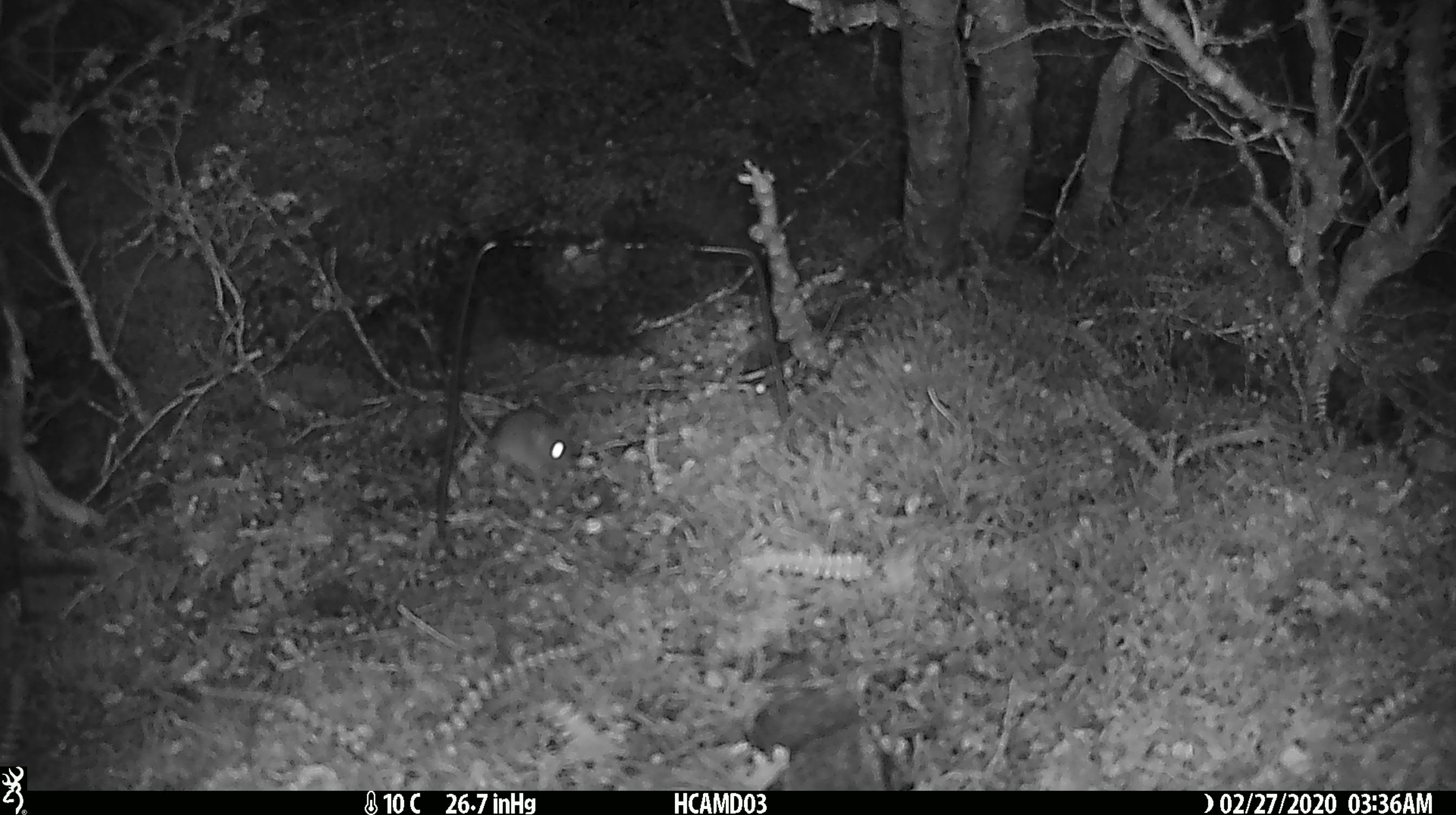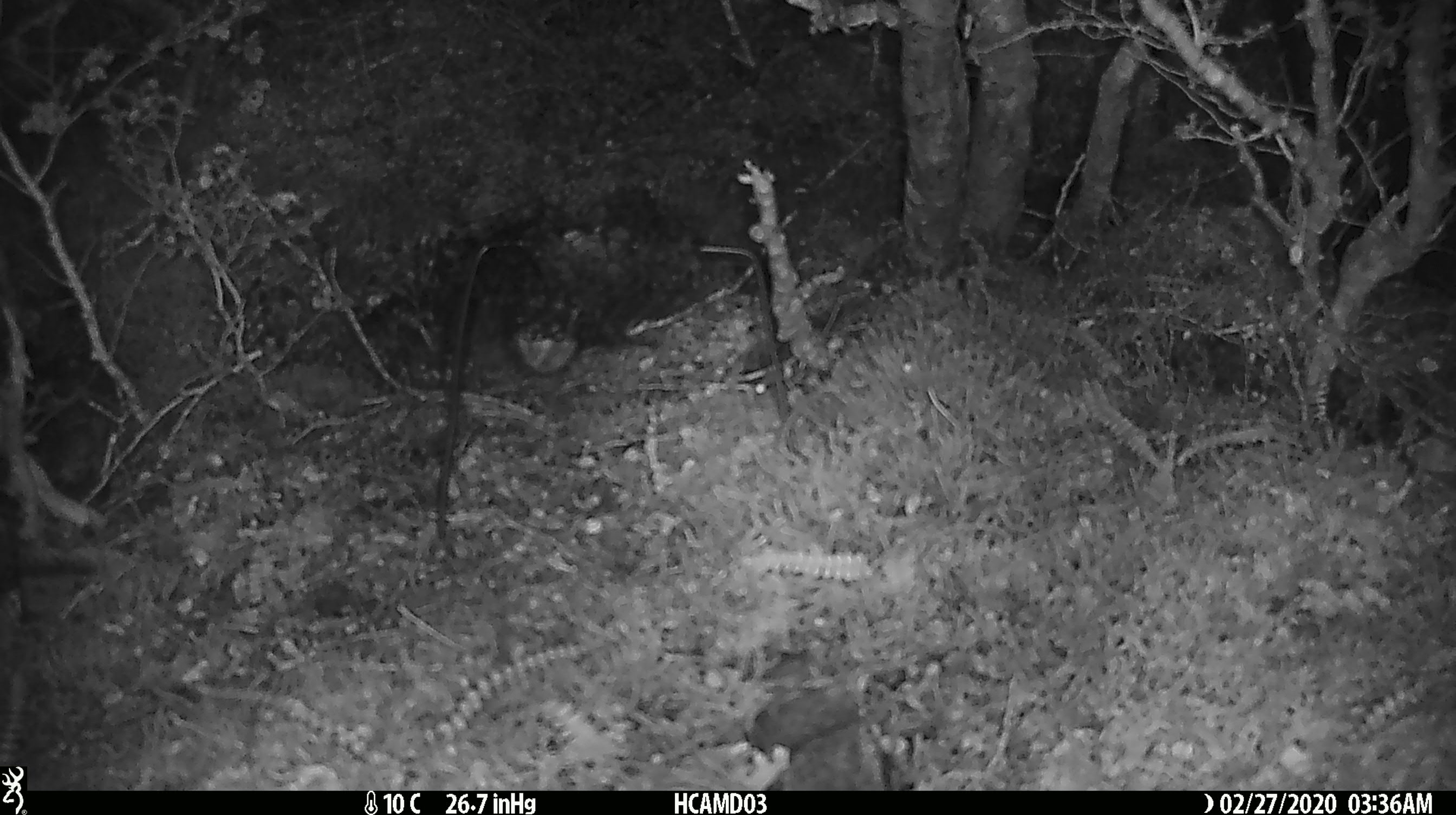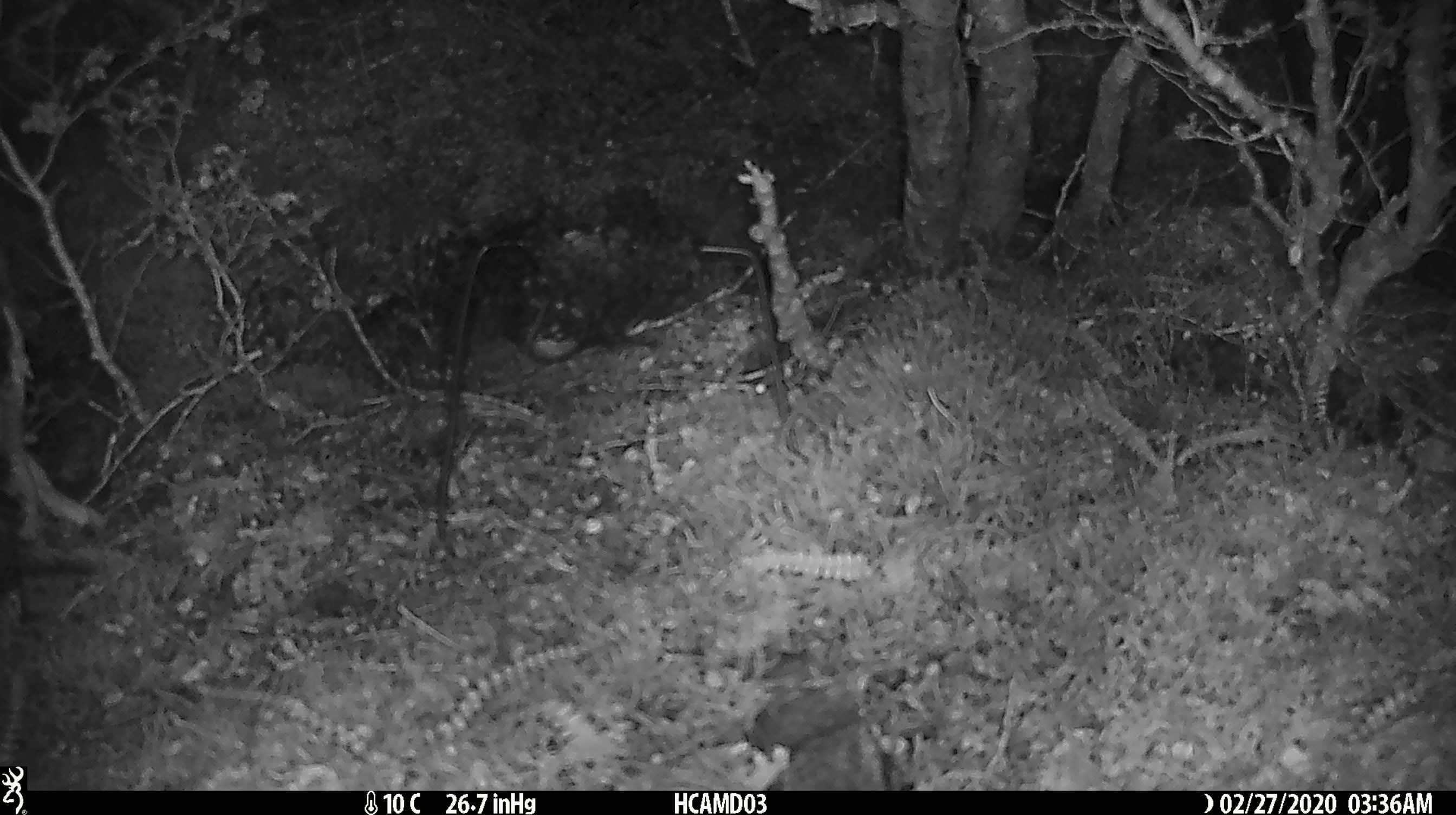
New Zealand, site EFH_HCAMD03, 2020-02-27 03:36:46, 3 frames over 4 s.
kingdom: Animalia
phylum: Chordata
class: Mammalia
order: Rodentia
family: Muridae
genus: Mus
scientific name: Mus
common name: mouse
Mouse (Mus).